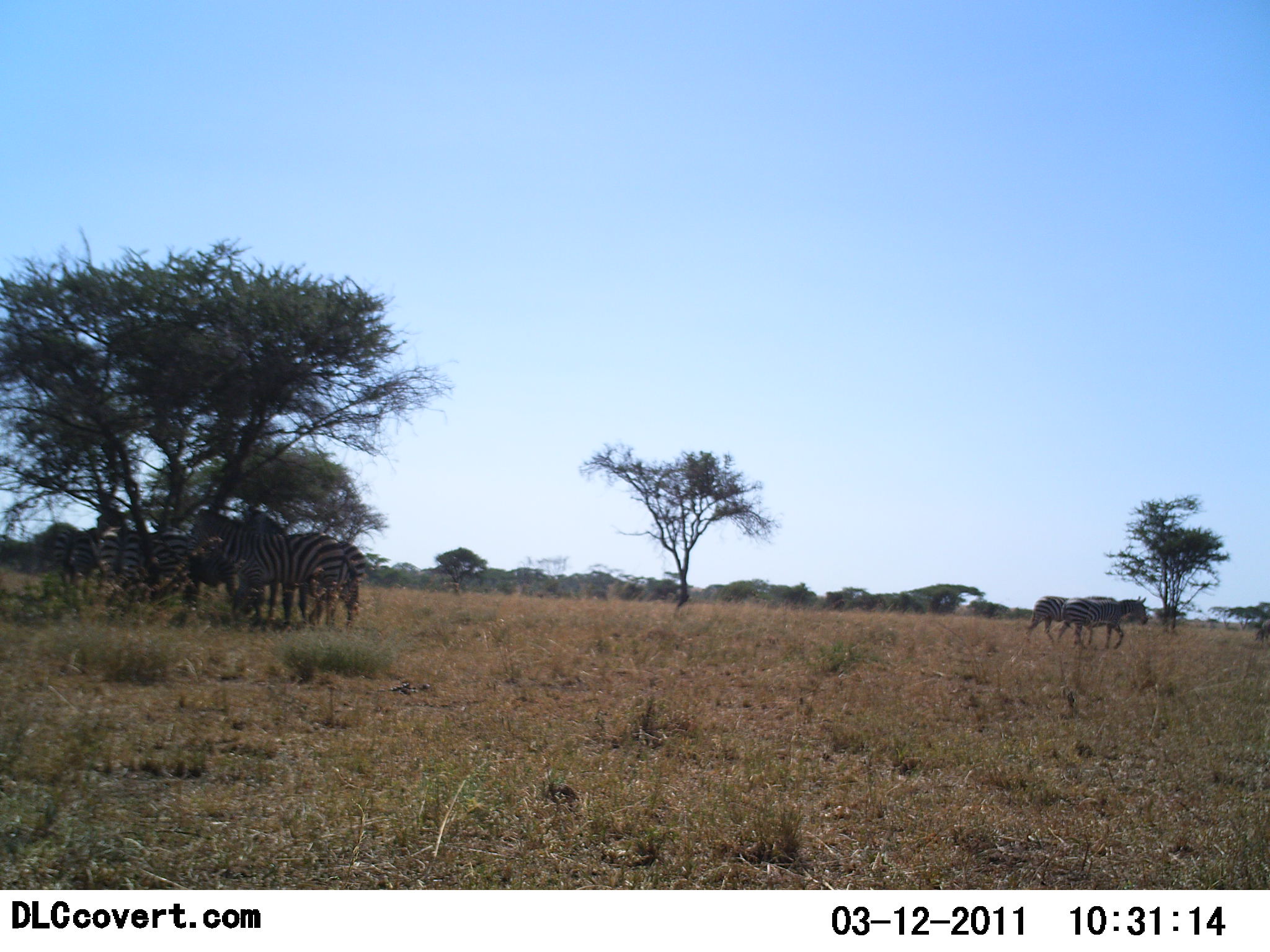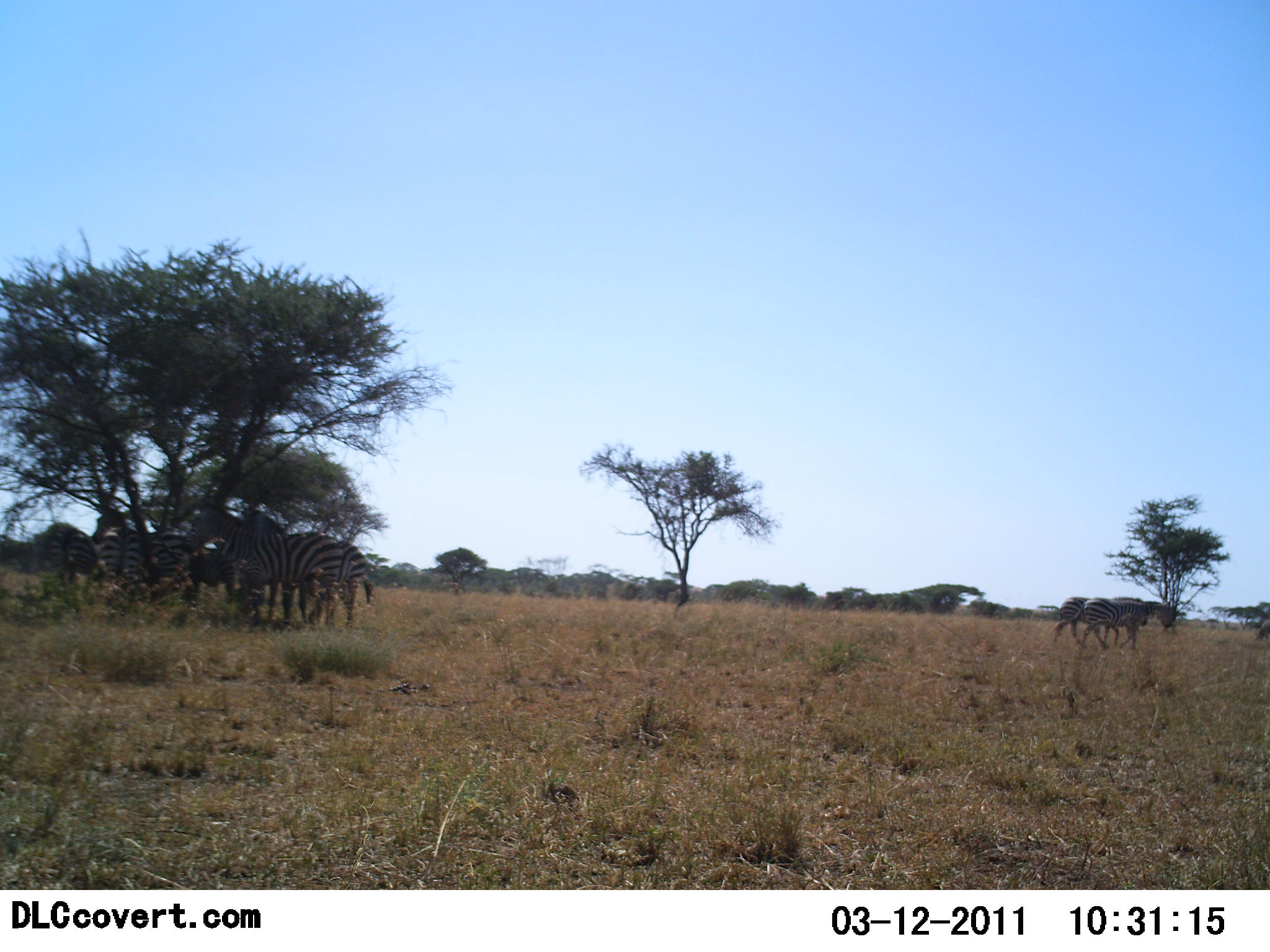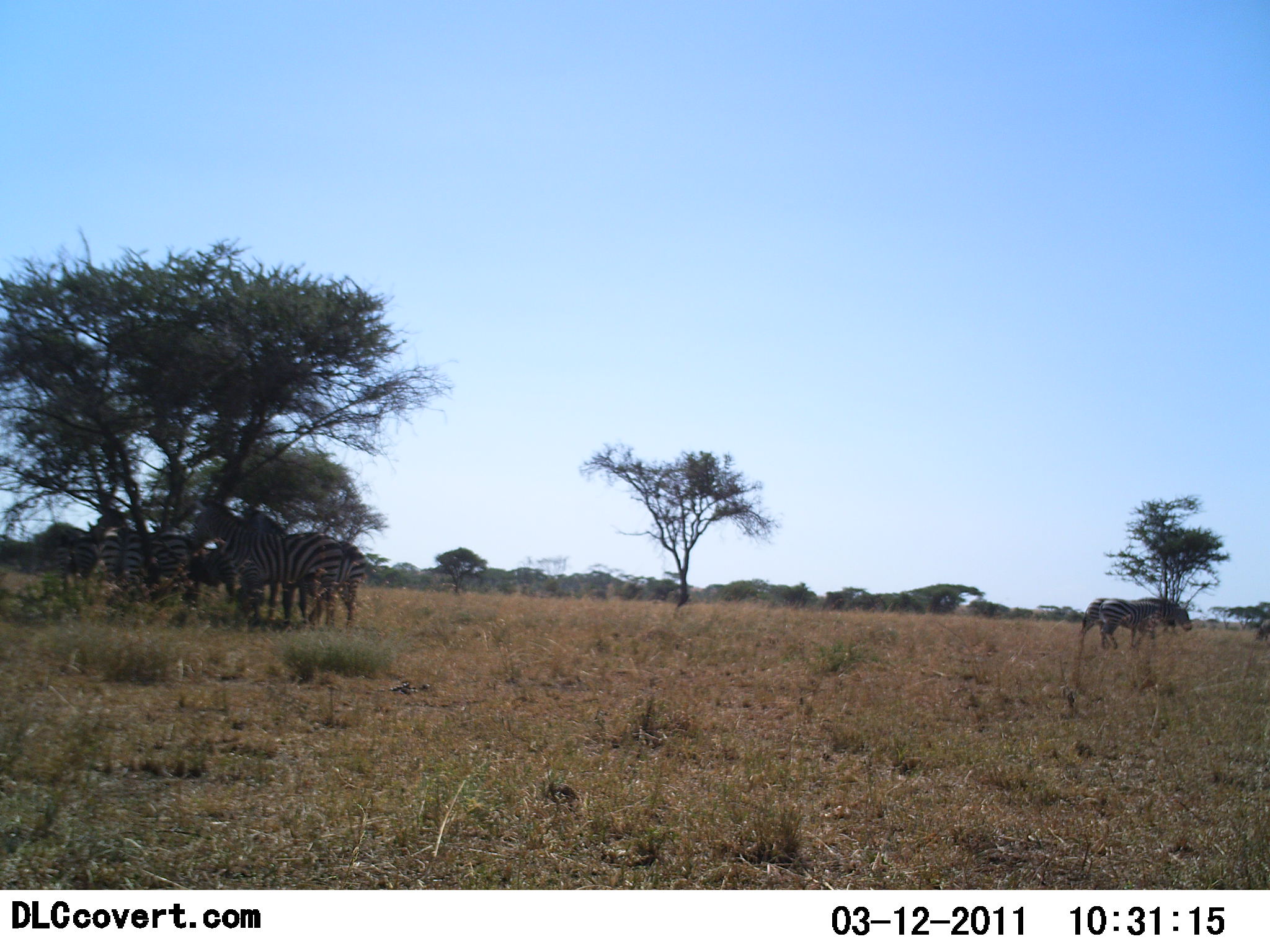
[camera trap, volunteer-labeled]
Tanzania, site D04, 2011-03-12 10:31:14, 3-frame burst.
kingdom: Animalia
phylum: Chordata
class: Mammalia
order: Perissodactyla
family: Equidae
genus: Equus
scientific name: Equus quagga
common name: plains zebra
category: zebra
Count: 6.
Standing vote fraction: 90%.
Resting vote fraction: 20%.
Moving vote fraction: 70%.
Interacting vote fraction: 10%.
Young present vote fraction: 0%.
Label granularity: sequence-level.